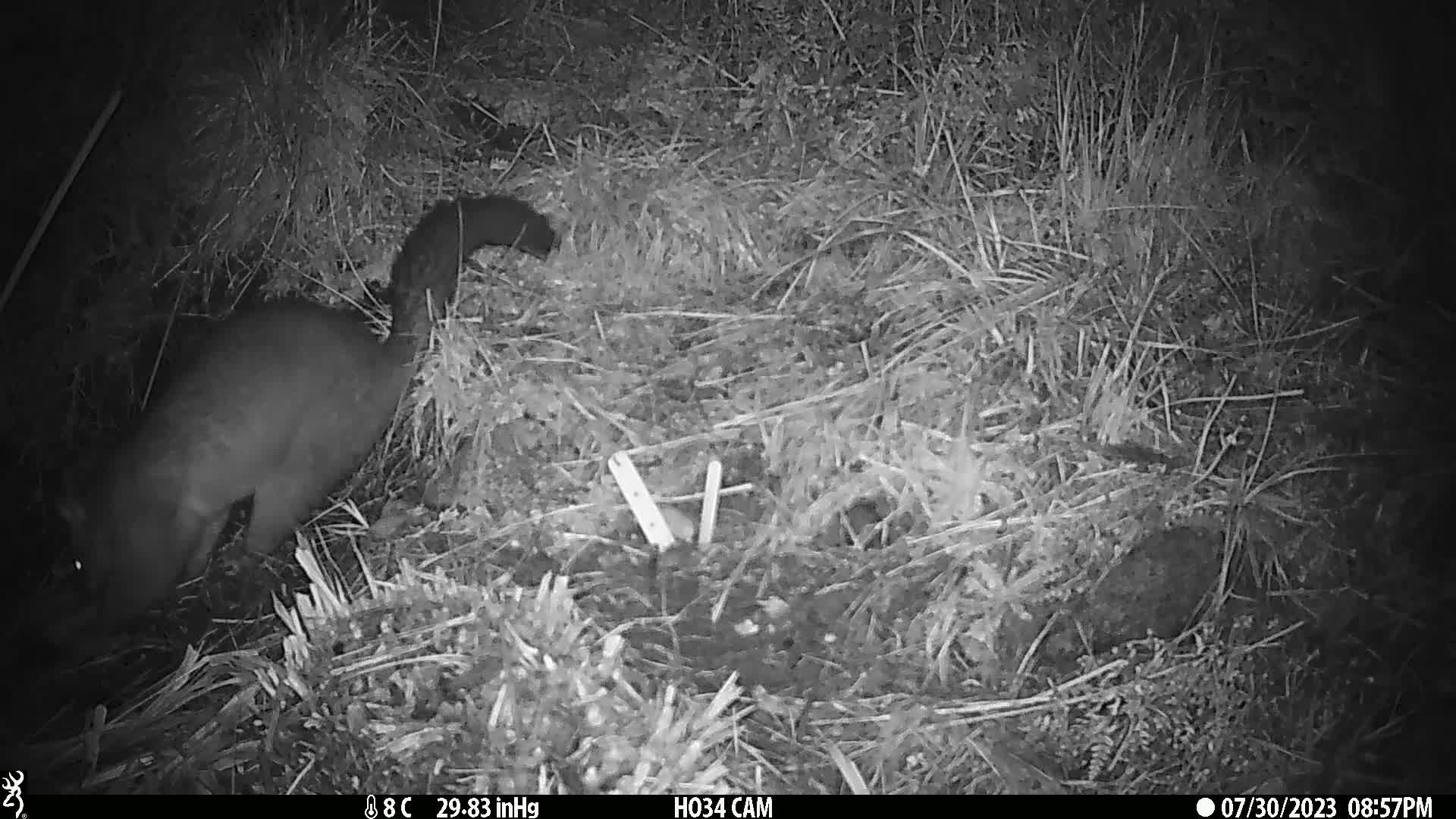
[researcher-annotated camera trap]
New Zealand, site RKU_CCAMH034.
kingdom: Animalia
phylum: Chordata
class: Mammalia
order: Diprotodontia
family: Phalangeridae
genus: Trichosurus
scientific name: Trichosurus vulpecula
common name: common brushtail possum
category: possum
Possum (common brushtail possum) (Trichosurus vulpecula).